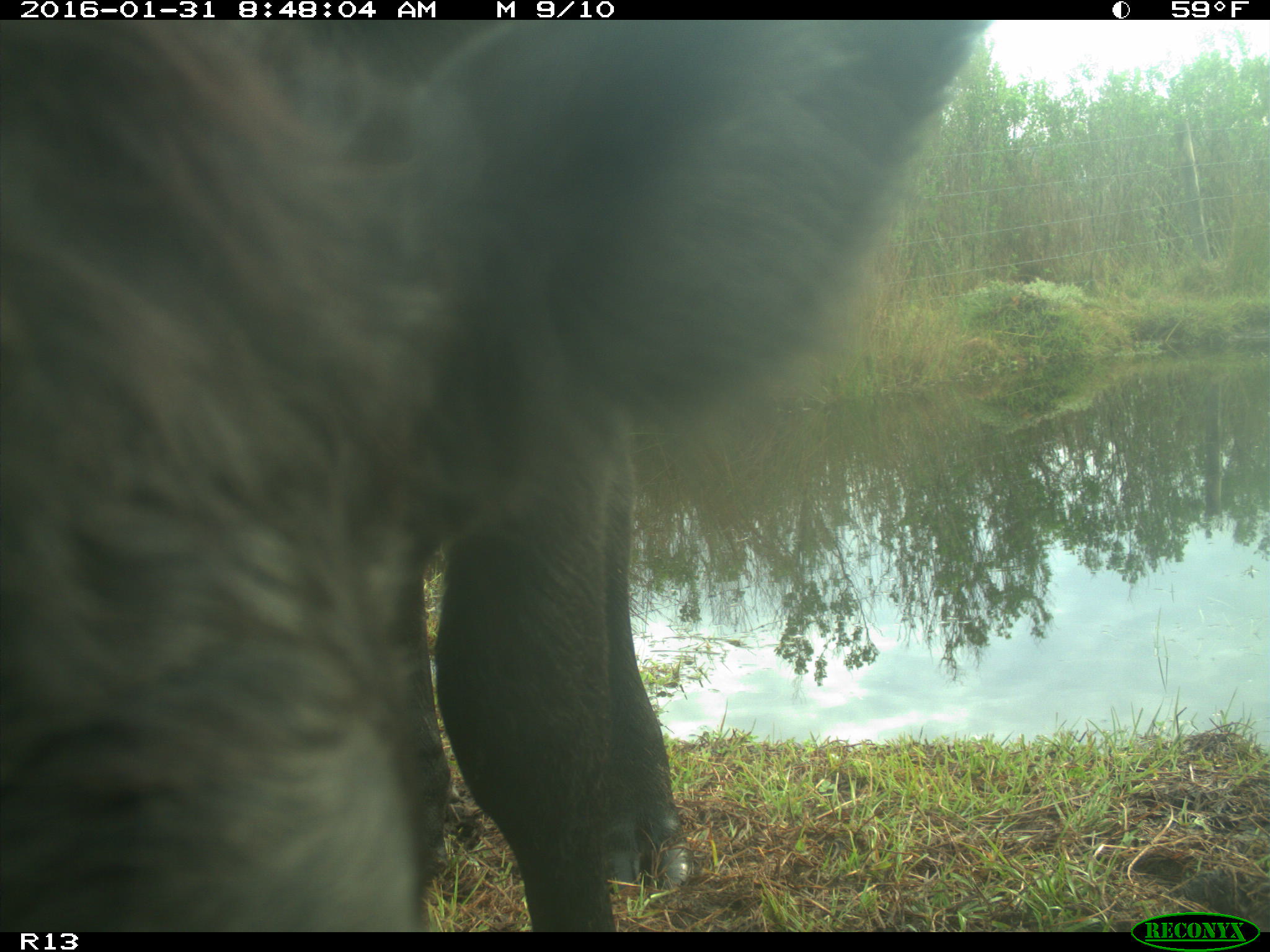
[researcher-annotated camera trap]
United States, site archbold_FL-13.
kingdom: Animalia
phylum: Chordata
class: Mammalia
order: Artiodactyla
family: Bovidae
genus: Bos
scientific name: Bos taurus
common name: domestic cow